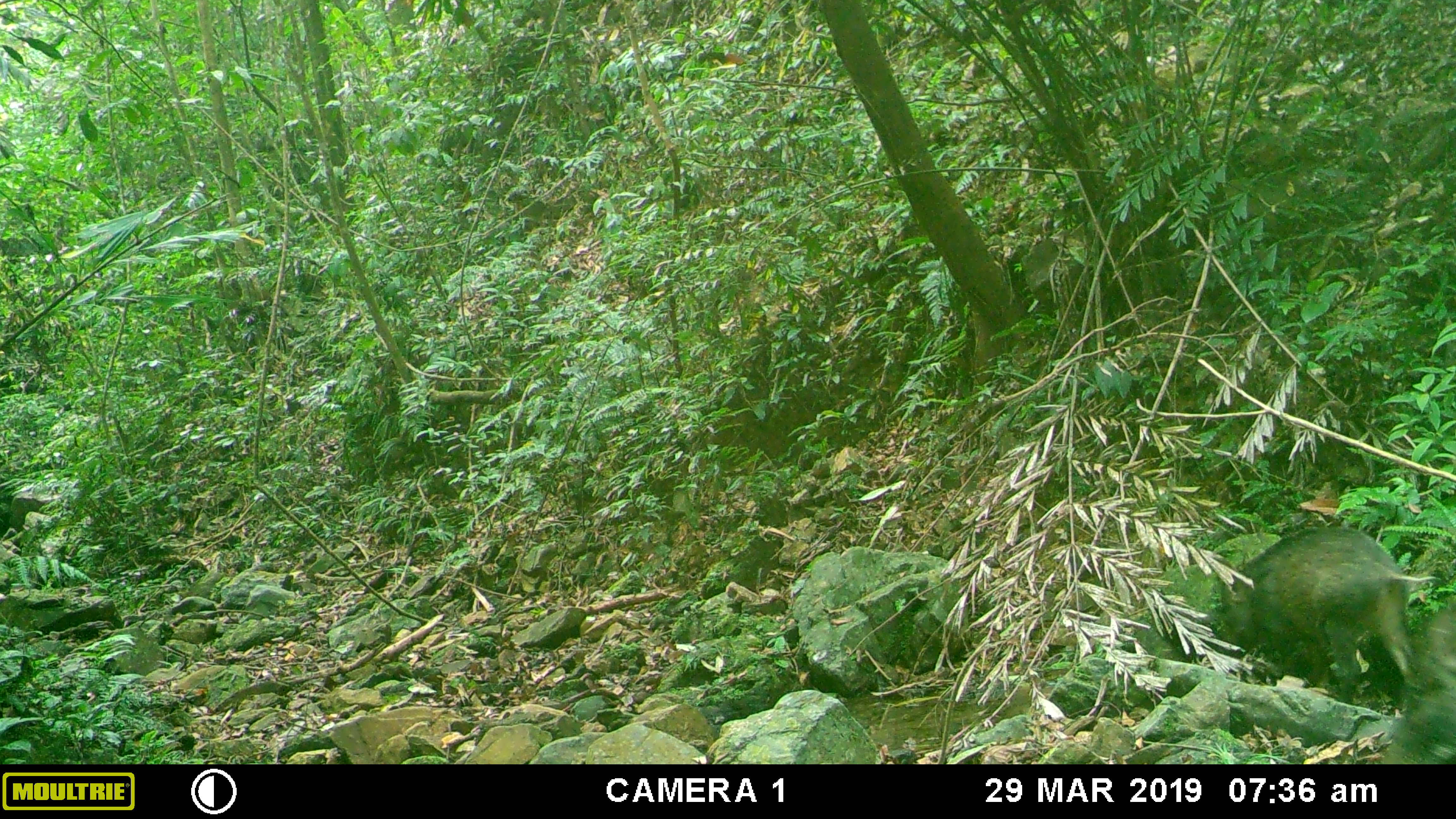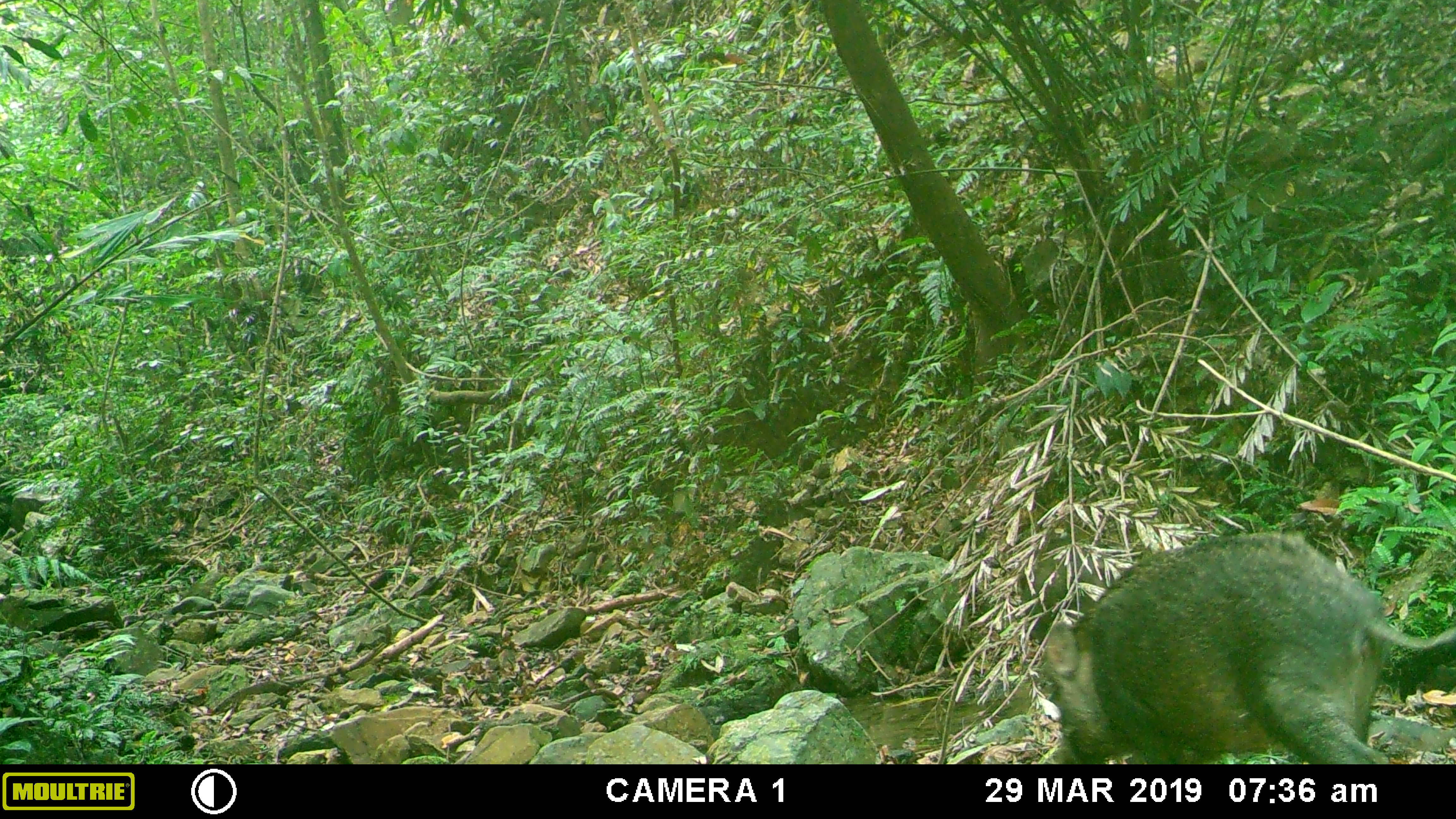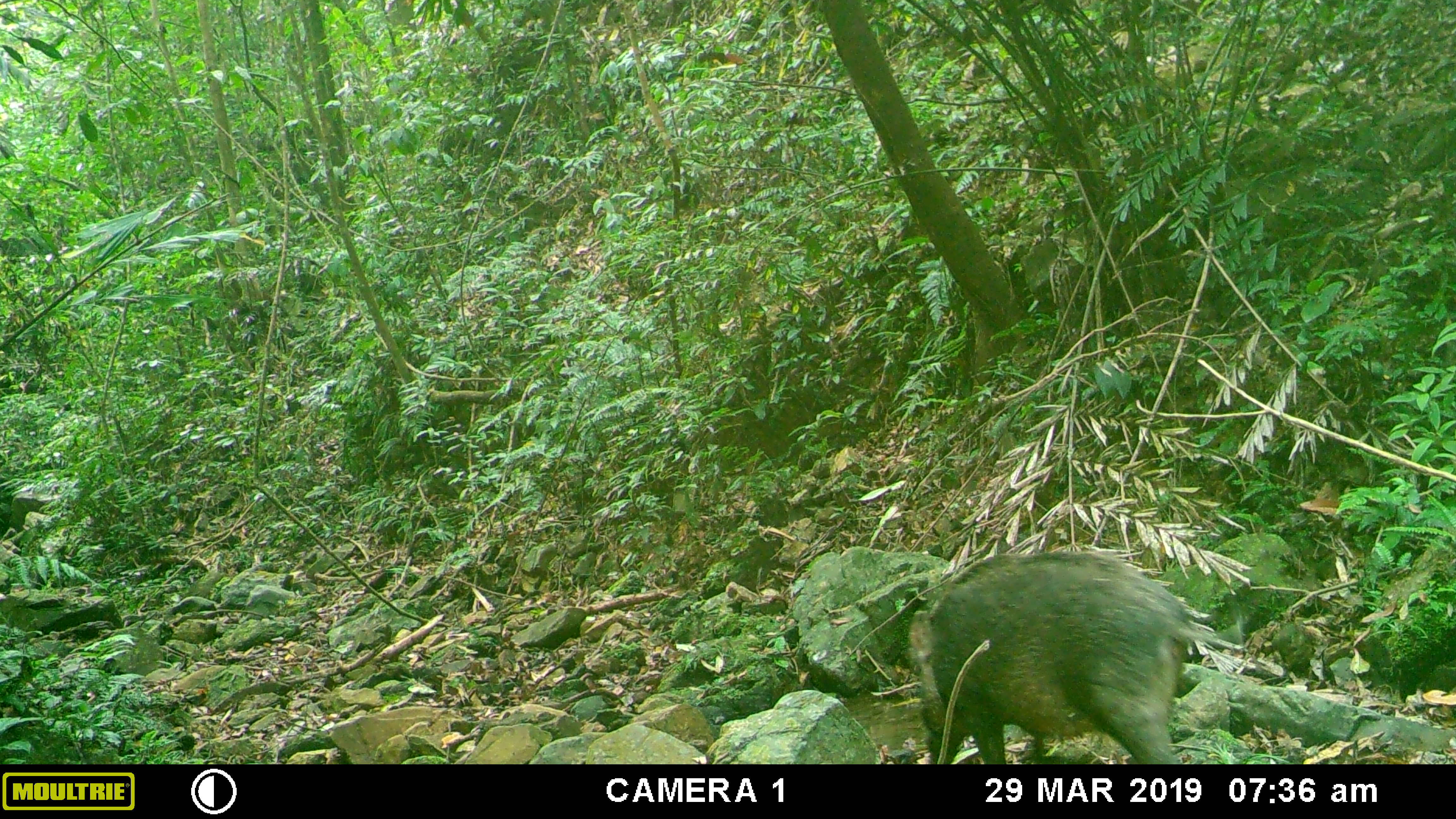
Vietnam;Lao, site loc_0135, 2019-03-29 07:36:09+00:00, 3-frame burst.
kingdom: Animalia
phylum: Chordata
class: Mammalia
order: Artiodactyla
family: Suidae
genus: Sus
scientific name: Sus scrofa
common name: eurasian wild pig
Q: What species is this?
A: Eurasian wild pig (Sus scrofa).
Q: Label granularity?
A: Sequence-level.